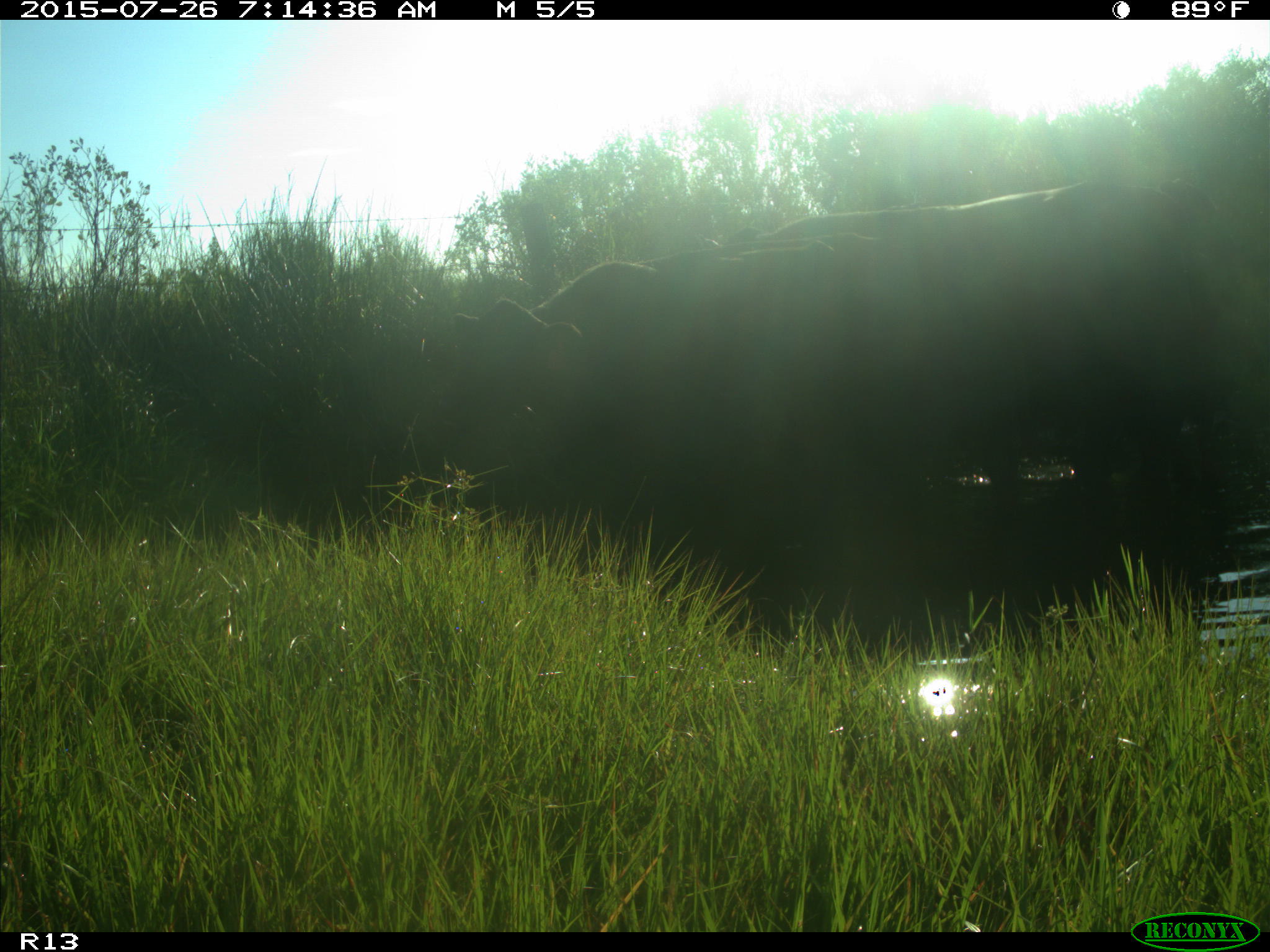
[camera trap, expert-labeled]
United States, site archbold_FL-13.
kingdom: Animalia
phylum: Chordata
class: Mammalia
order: Artiodactyla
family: Bovidae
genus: Bos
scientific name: Bos taurus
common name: domestic cow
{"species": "Bos taurus (domestic cow)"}